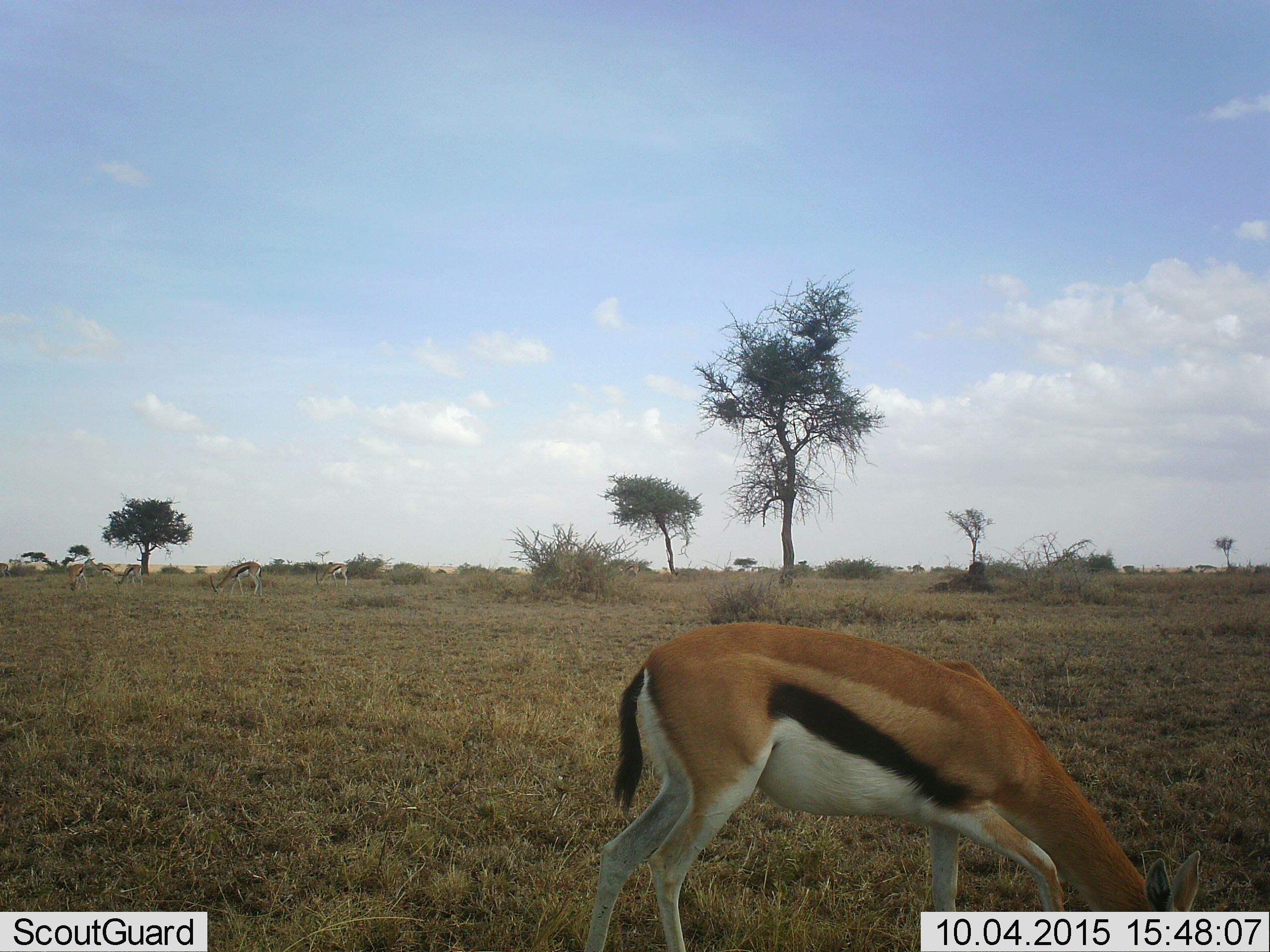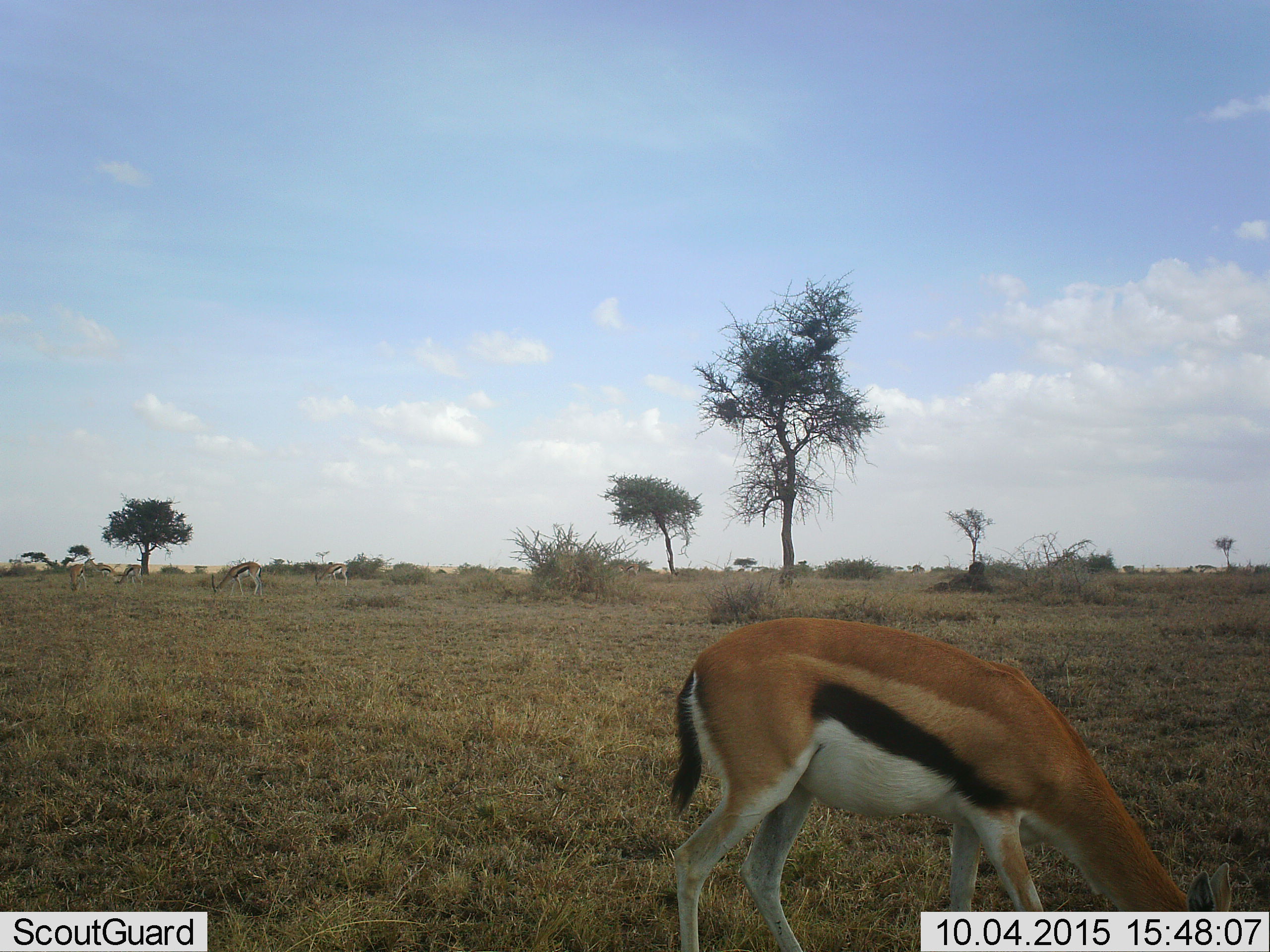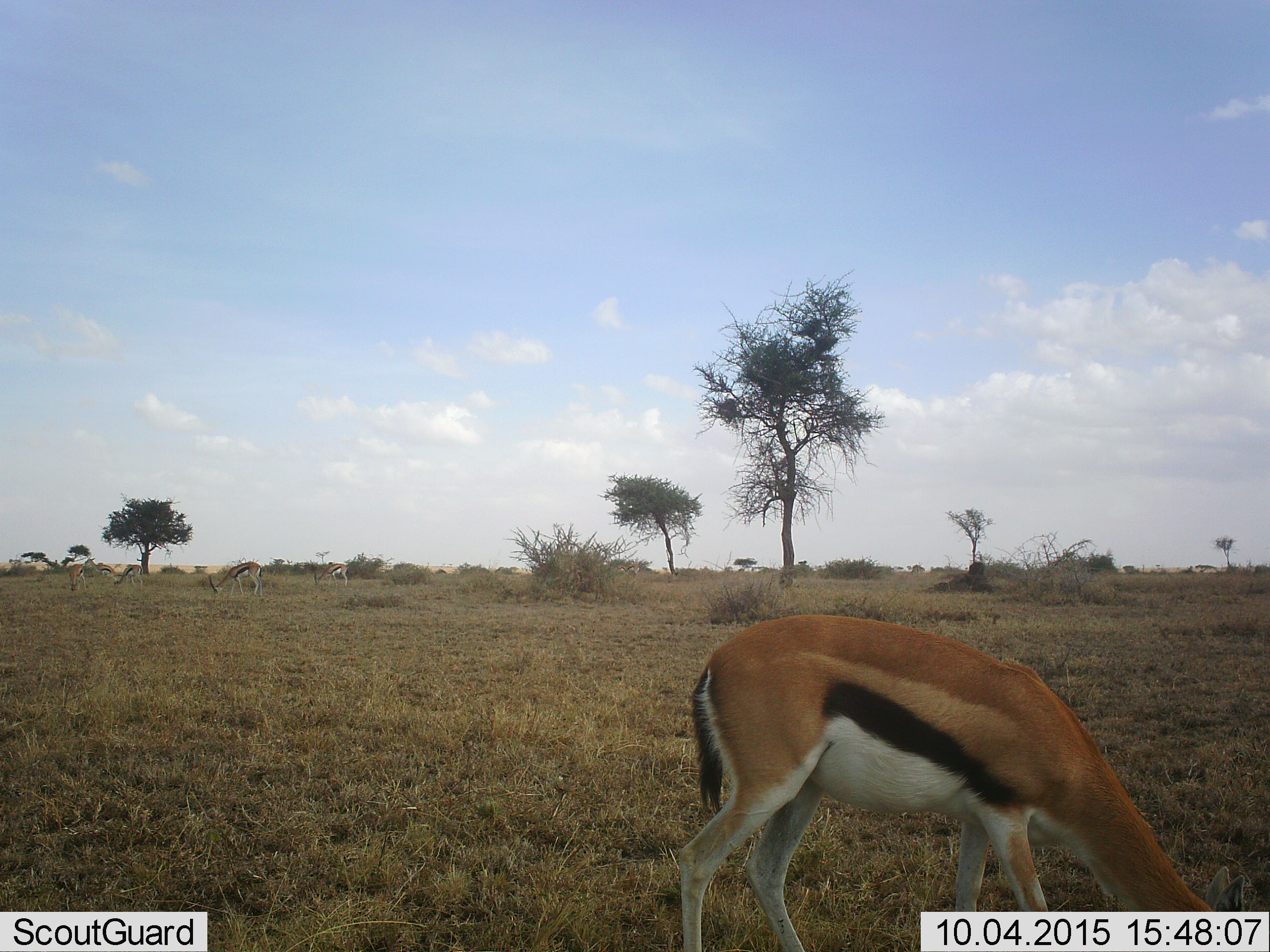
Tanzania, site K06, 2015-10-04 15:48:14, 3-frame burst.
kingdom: Animalia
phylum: Chordata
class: Mammalia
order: Artiodactyla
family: Bovidae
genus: Eudorcas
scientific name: Eudorcas thomsonii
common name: thomson's gazelle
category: gazellethomsons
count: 7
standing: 50%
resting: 0%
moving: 30%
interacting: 0%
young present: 0%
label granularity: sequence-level